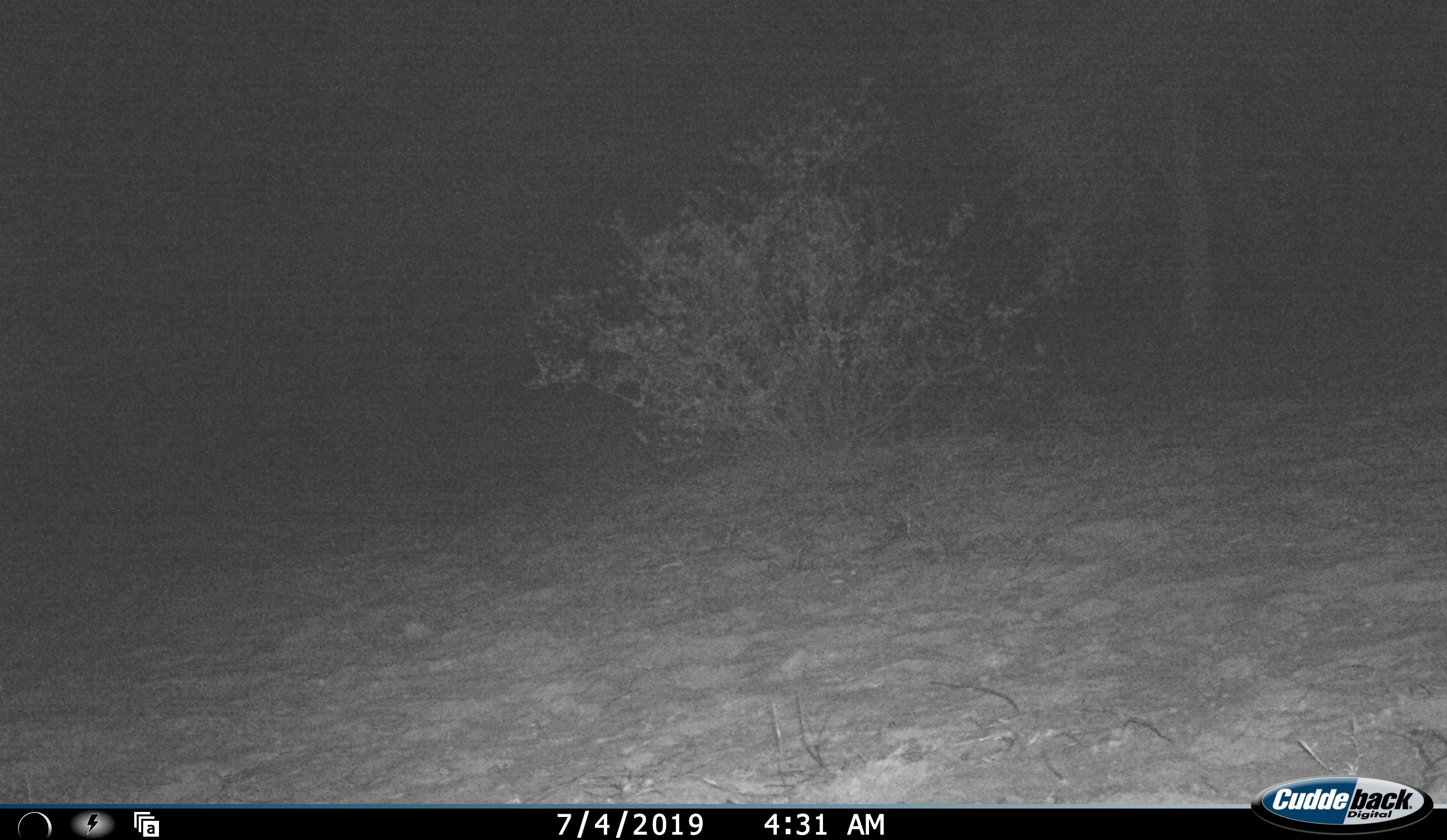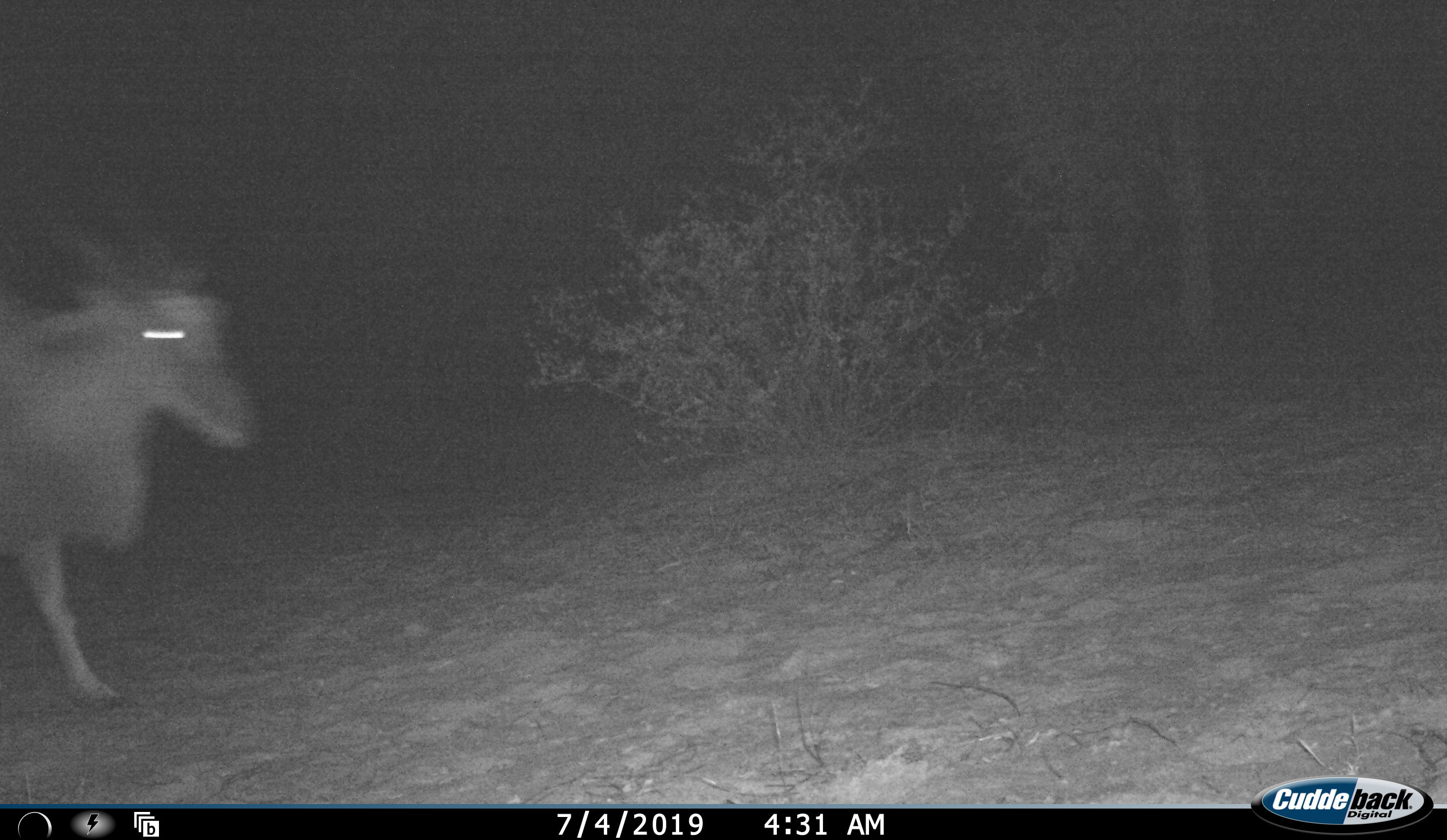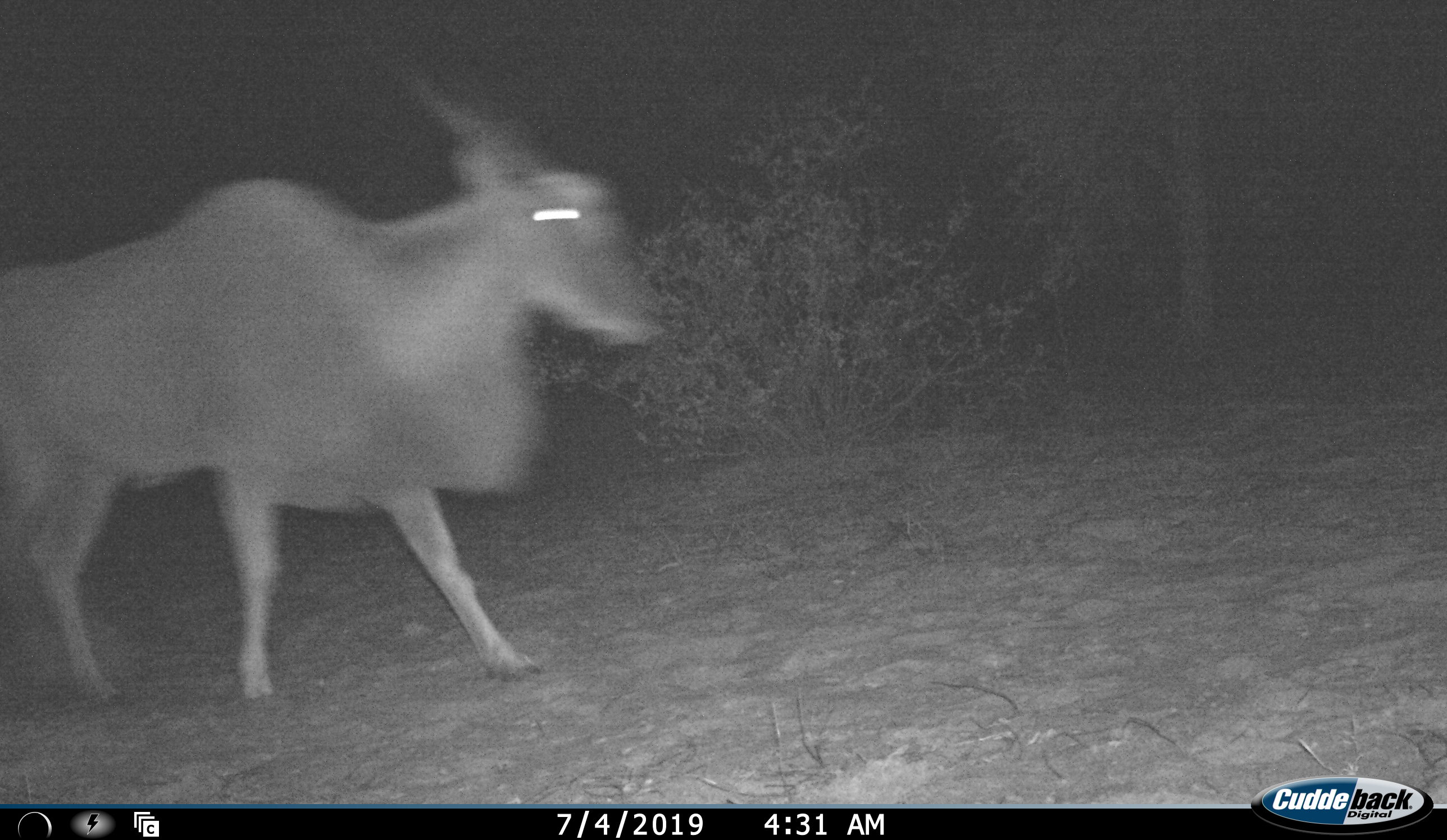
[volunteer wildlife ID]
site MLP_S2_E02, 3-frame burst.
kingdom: Animalia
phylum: Chordata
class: Mammalia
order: Artiodactyla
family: Bovidae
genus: Tragelaphus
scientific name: Tragelaphus oryx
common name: eland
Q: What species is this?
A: Eland (Tragelaphus oryx).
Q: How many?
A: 1.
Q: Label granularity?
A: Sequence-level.